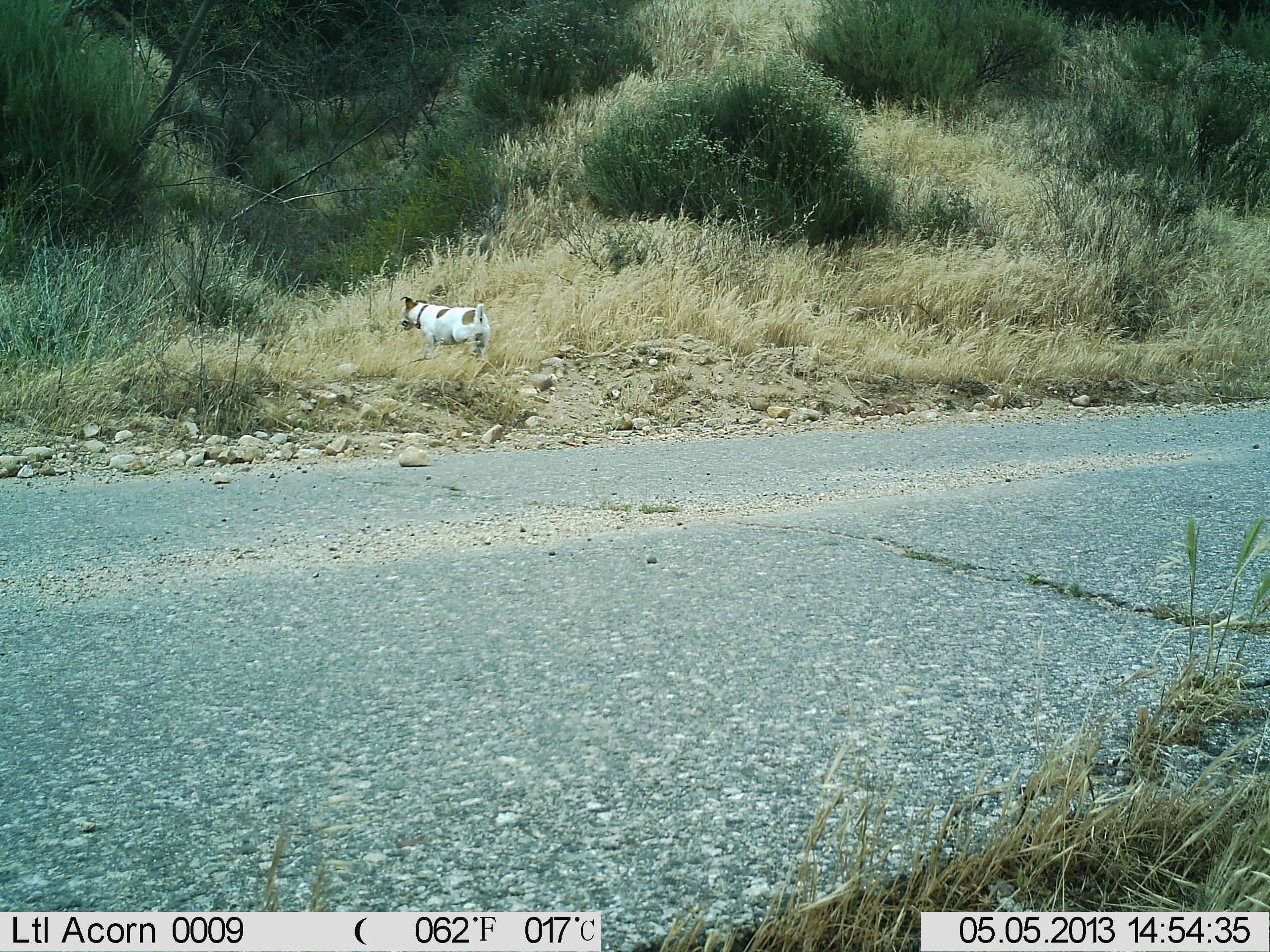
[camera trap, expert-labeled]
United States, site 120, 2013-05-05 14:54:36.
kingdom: Animalia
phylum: Chordata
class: Mammalia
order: Carnivora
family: Canidae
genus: Canis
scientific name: Canis familiaris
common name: domestic dog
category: dog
Dog (domestic dog) (Canis familiaris).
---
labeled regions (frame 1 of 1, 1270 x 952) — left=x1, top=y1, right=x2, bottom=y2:
dog: left=354, top=274, right=503, bottom=376